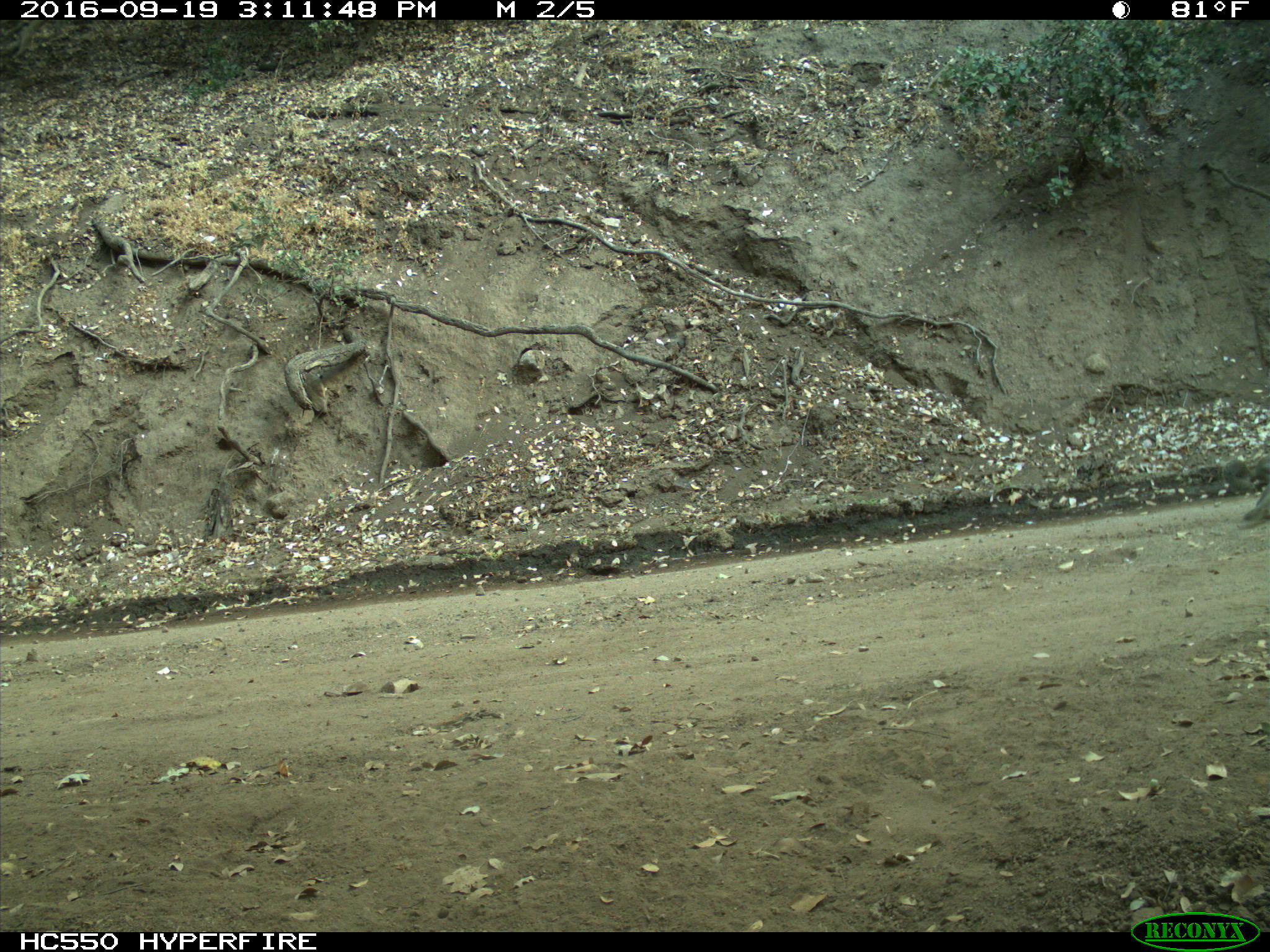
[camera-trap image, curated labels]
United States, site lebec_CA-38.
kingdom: Animalia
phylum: Chordata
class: Mammalia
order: Rodentia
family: Sciuridae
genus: Otospermophilus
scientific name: Otospermophilus beecheyi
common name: california ground squirrel